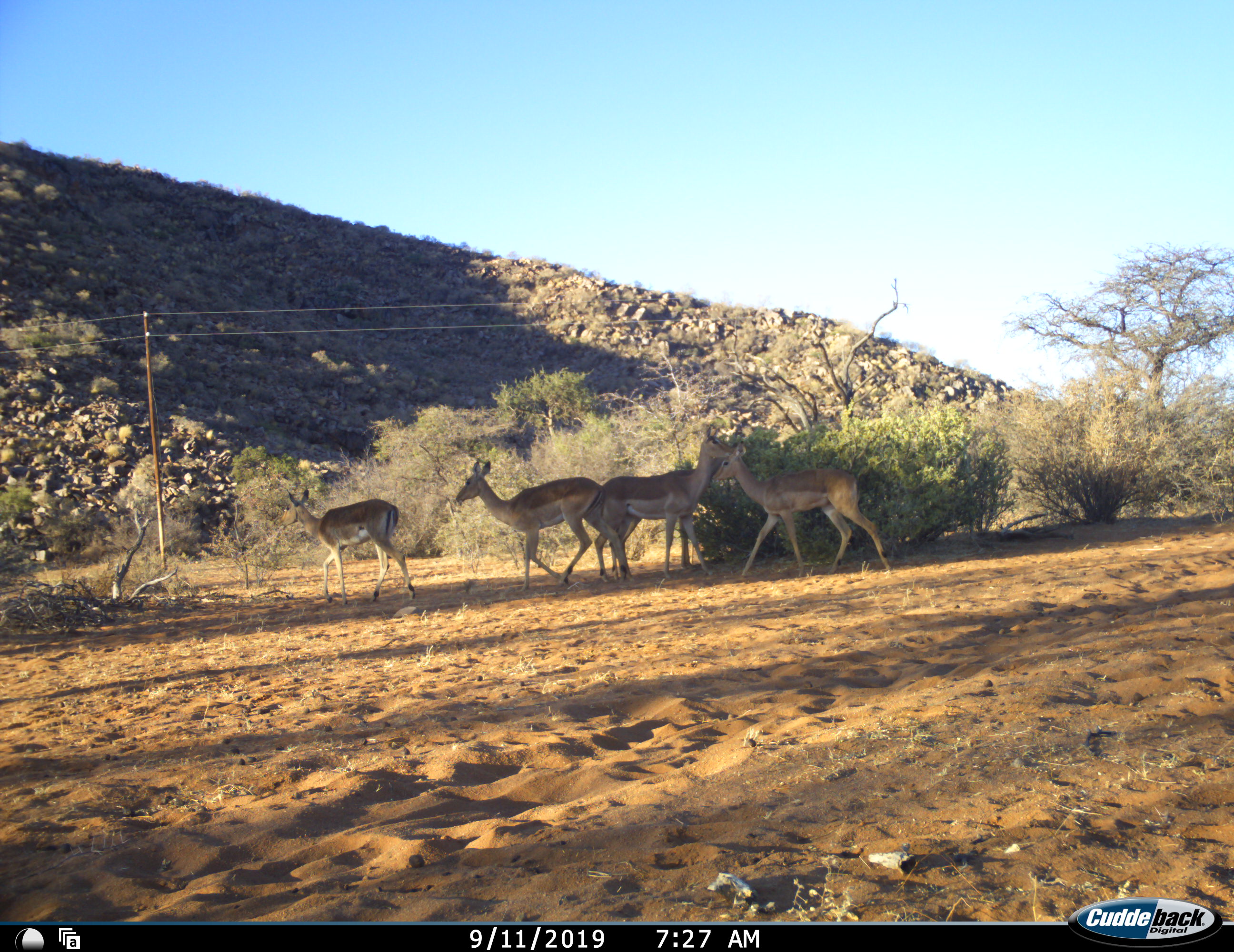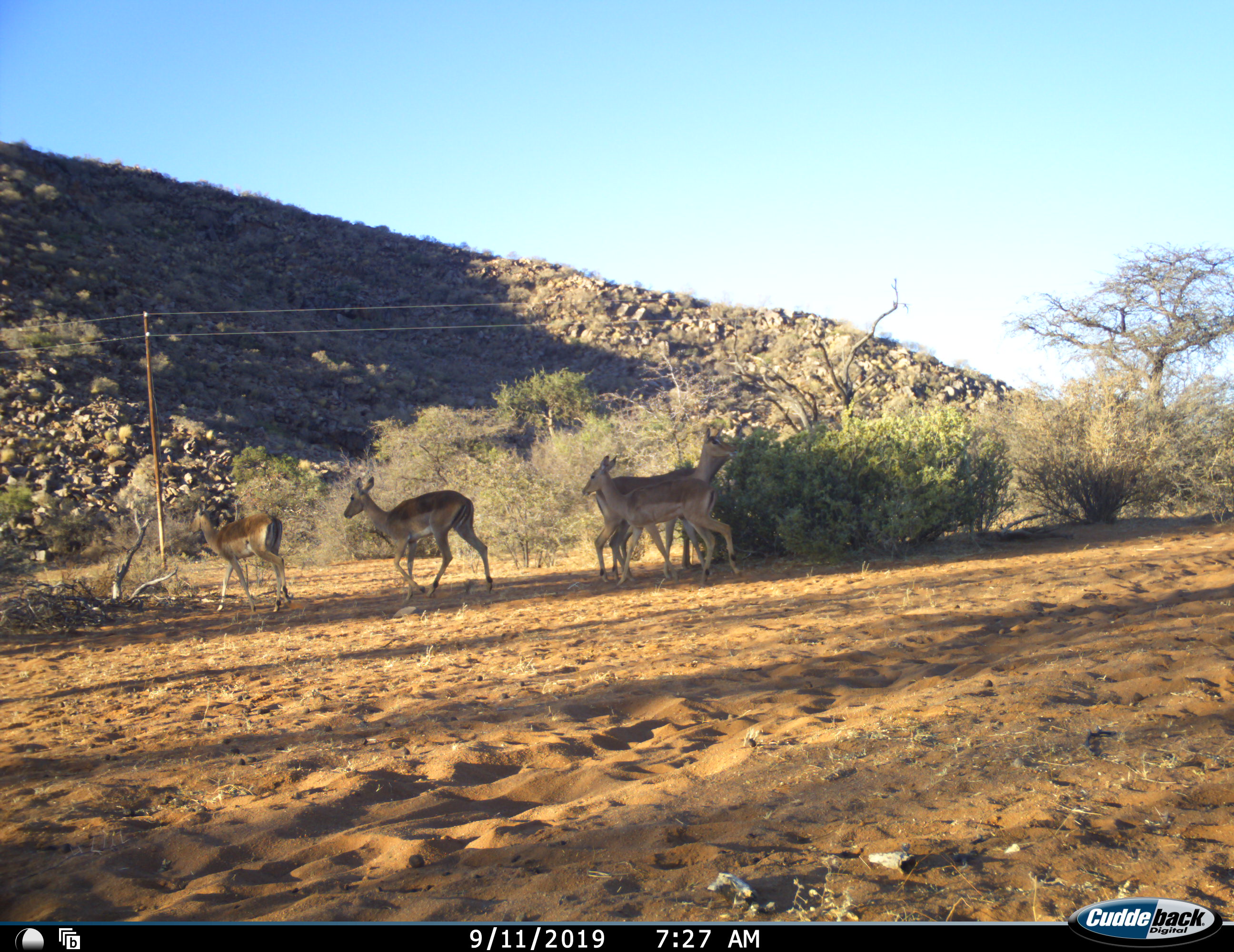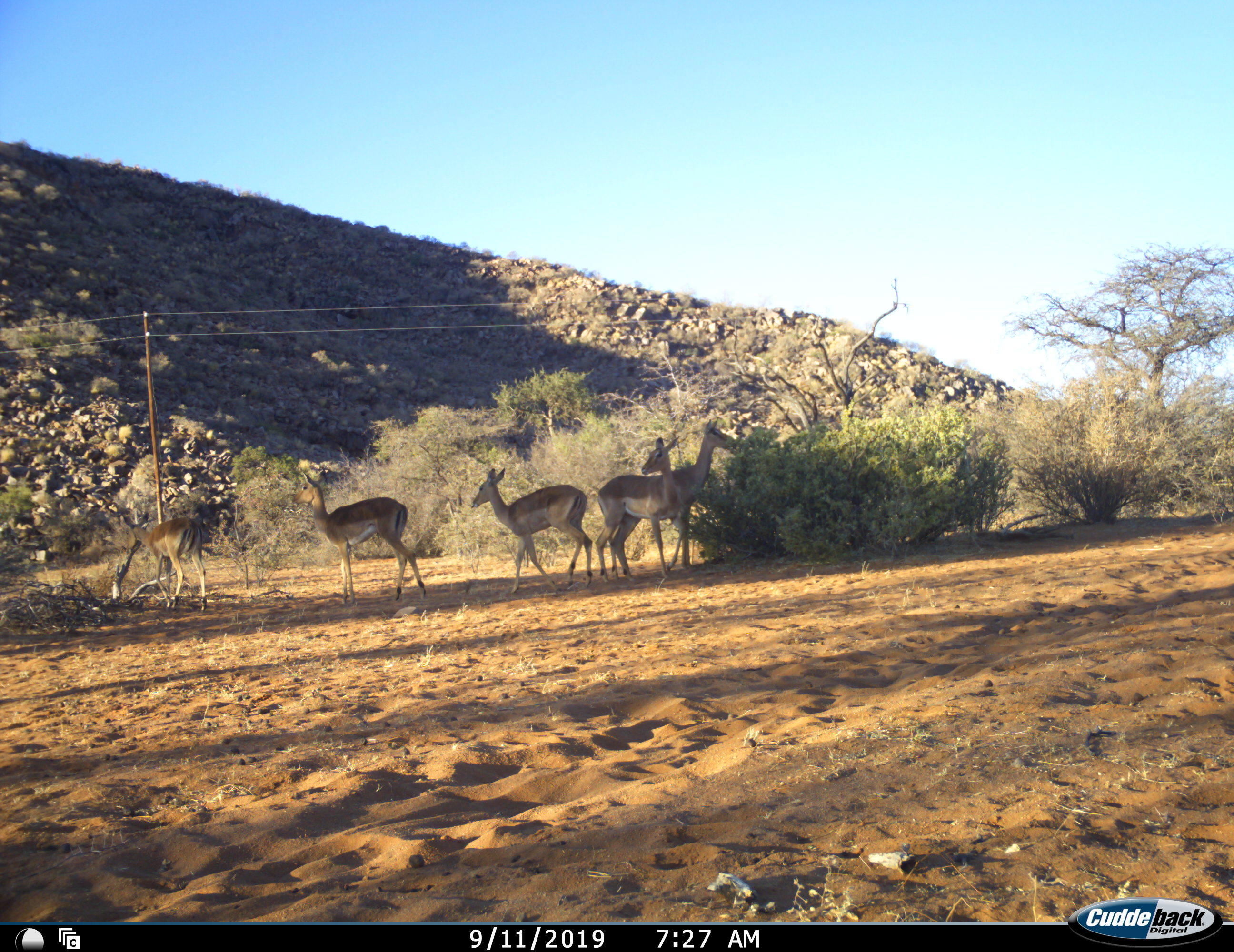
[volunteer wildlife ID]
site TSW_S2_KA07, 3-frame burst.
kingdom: Animalia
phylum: Chordata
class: Mammalia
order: Artiodactyla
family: Bovidae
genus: Aepyceros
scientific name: Aepyceros melampus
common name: impala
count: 5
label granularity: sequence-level